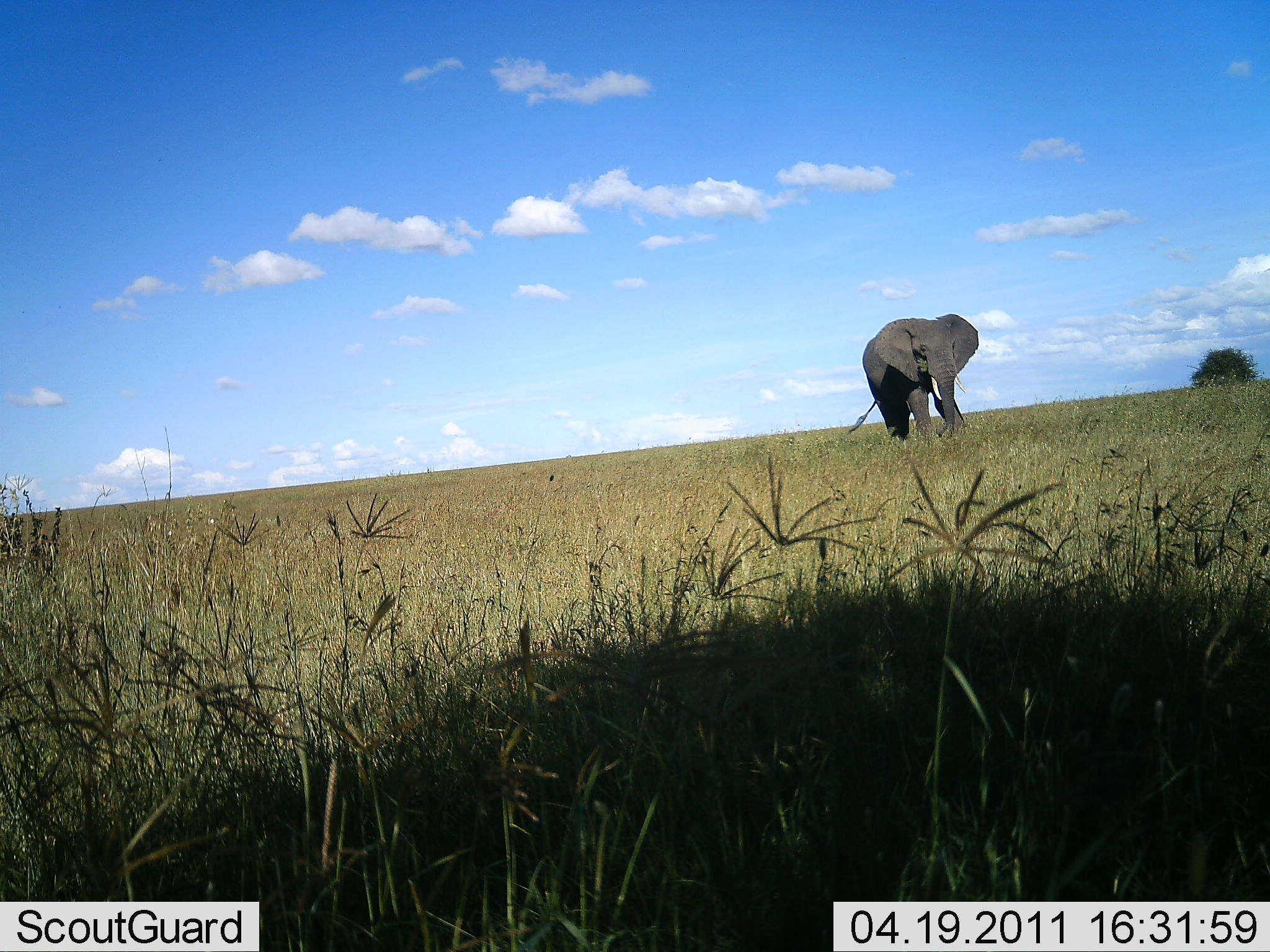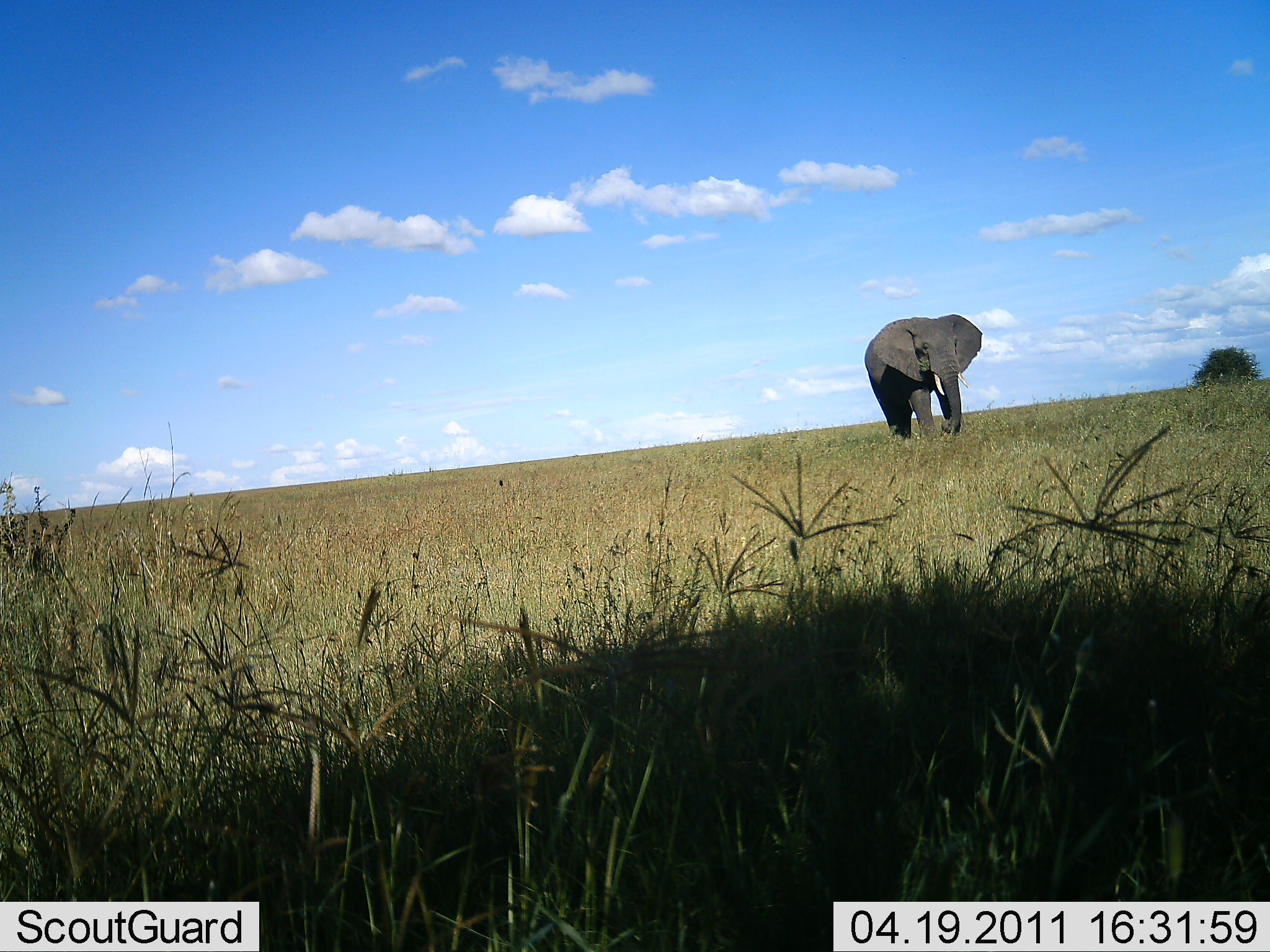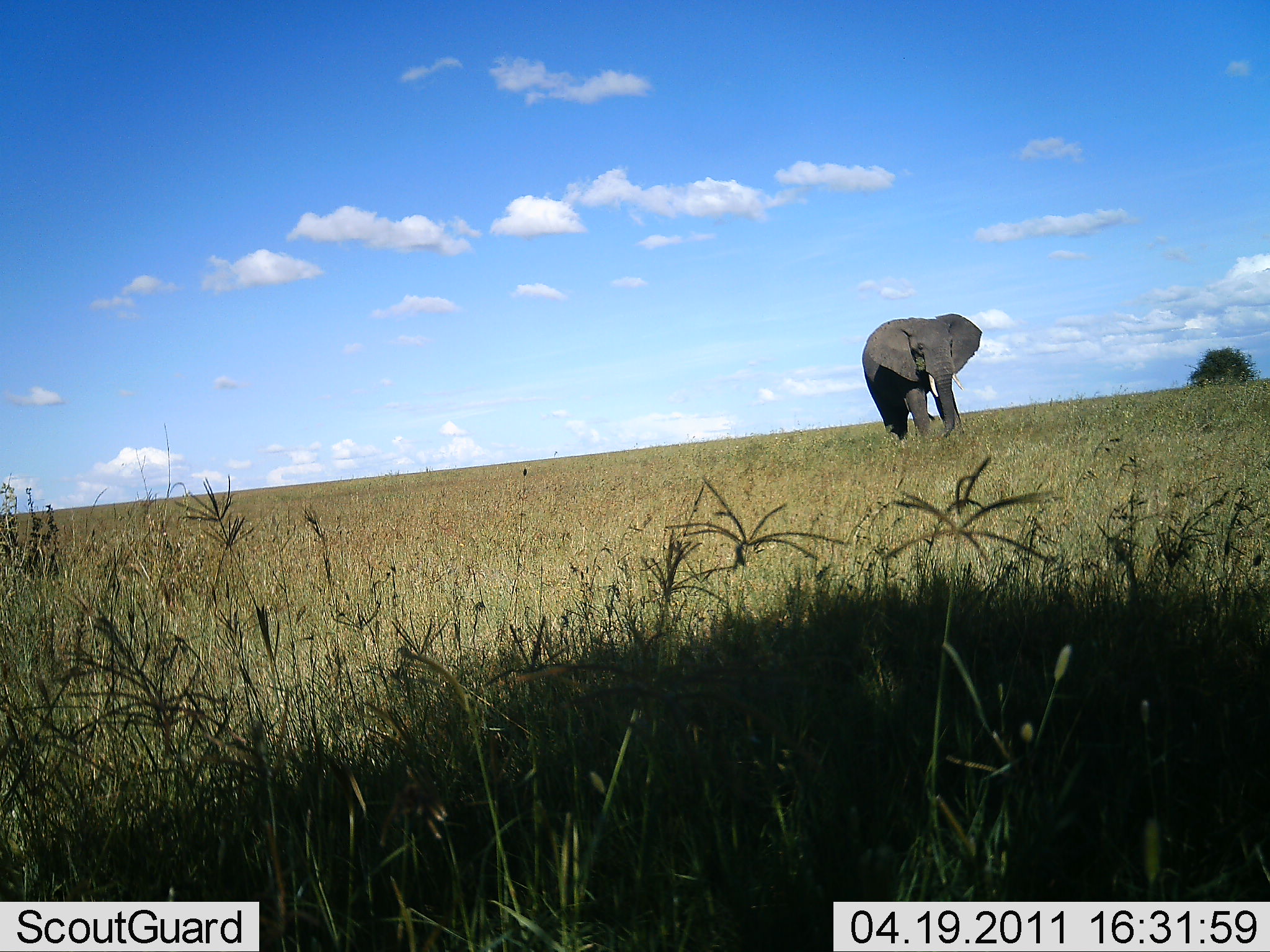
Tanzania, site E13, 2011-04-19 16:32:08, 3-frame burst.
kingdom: Animalia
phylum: Chordata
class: Mammalia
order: Proboscidea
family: Elephantidae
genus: Loxodonta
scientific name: Loxodonta africana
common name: african bush elephant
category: elephant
Elephant (african bush elephant) (Loxodonta africana), count 1. Behavior (volunteer vote fractions): standing 70%, resting 0%, moving 30%, interacting 0%. Young present (vote fraction): 0%. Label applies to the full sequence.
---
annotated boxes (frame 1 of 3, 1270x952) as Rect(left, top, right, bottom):
animal: Rect(846, 313, 980, 445)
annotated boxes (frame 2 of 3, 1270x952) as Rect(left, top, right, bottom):
animal: Rect(863, 311, 985, 443)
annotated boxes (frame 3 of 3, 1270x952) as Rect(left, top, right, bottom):
animal: Rect(861, 312, 982, 443)